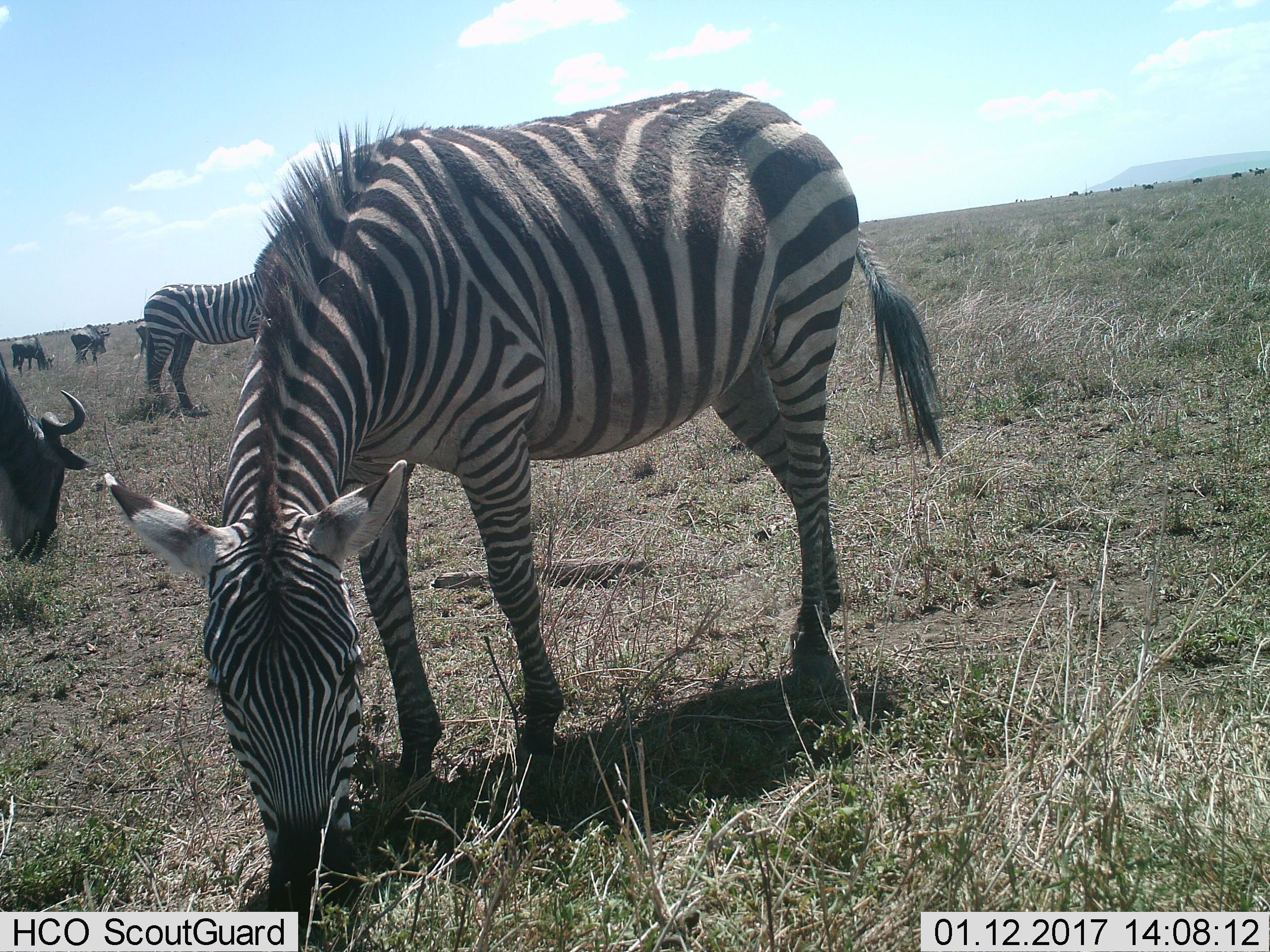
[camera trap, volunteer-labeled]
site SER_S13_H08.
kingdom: Animalia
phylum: Chordata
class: Mammalia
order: Artiodactyla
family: Bovidae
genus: Connochaetes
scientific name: Connochaetes taurinus taurinus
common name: blue wildebeest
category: wildebeestblue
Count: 4.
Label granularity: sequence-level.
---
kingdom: Animalia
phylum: Chordata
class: Mammalia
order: Perissodactyla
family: Equidae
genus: Equus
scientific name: Equus quagga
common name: plains zebra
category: zebraplains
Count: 2.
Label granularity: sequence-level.